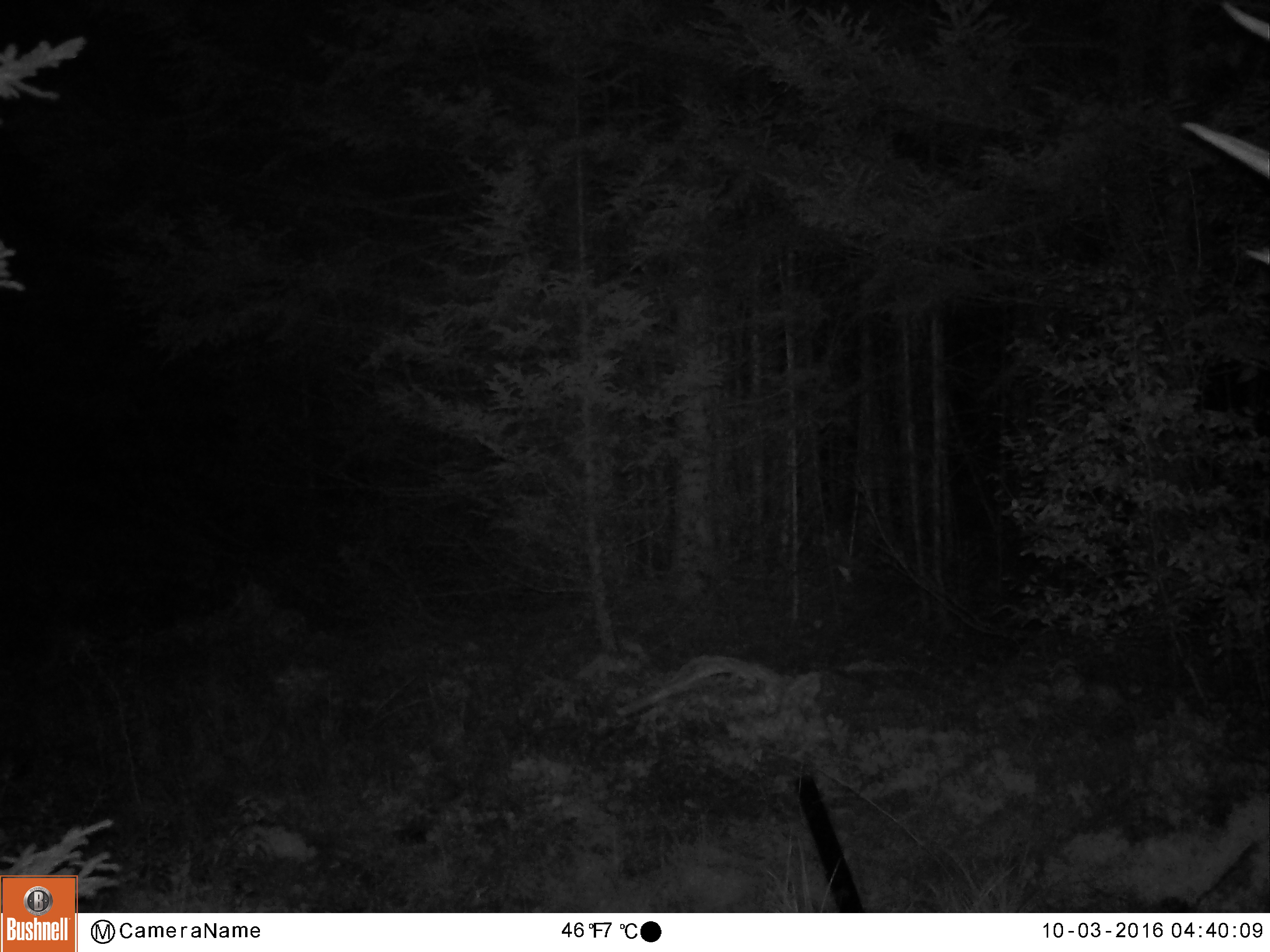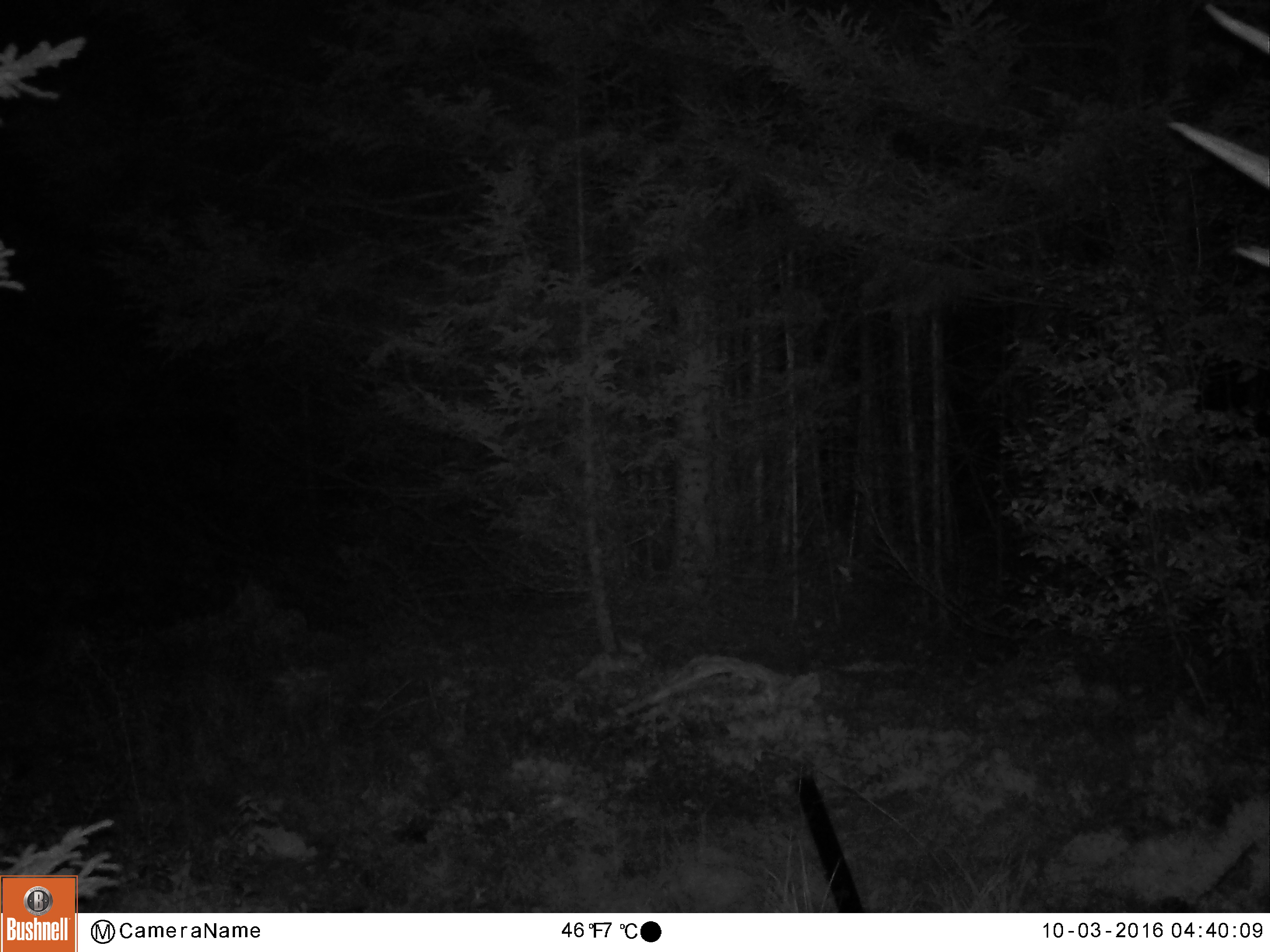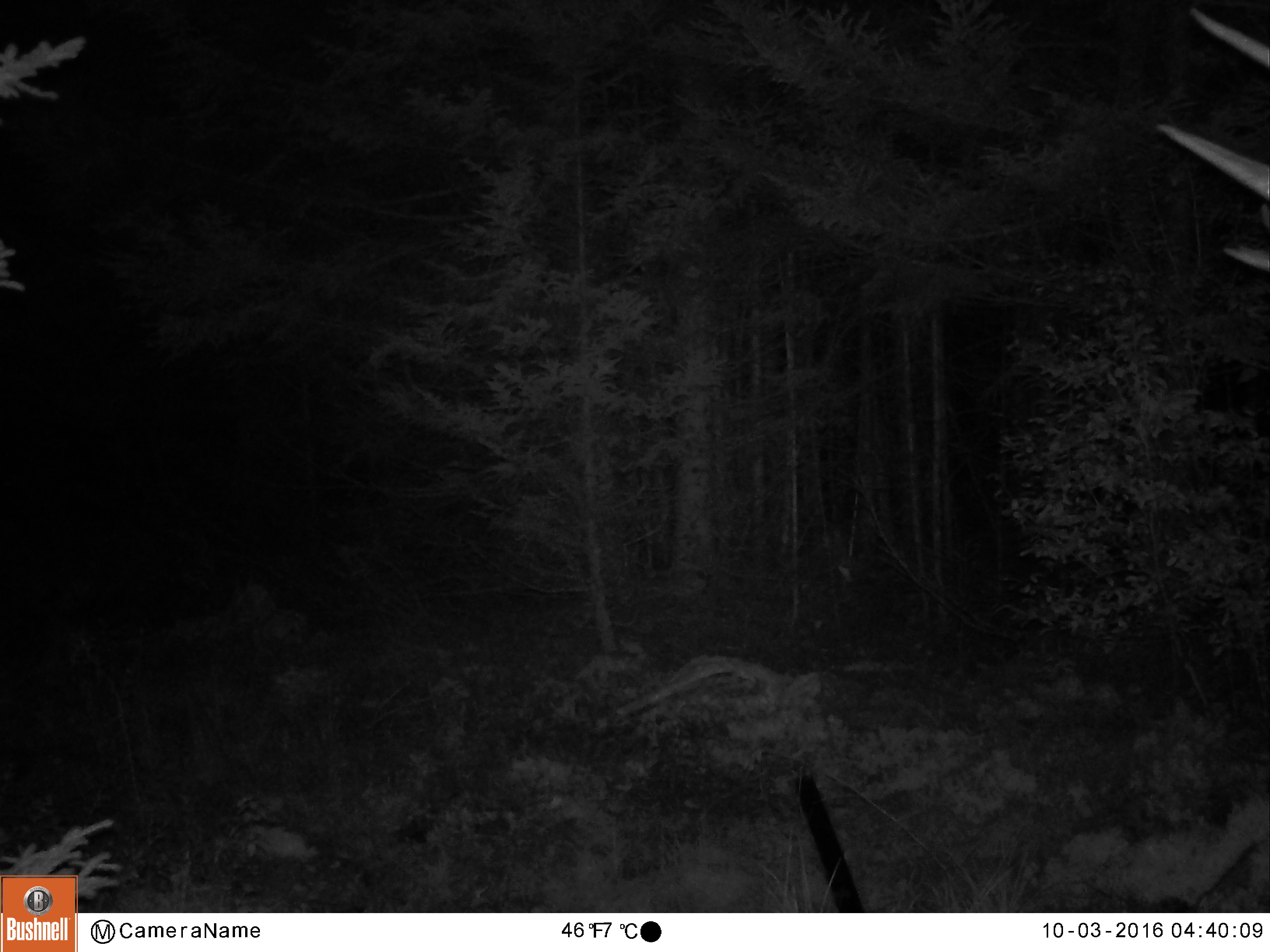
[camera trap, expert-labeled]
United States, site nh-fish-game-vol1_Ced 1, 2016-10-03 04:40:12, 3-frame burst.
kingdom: Animalia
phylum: Chordata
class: Mammalia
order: Artiodactyla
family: Cervidae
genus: Alces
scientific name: Alces alces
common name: moose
Moose (Alces alces).